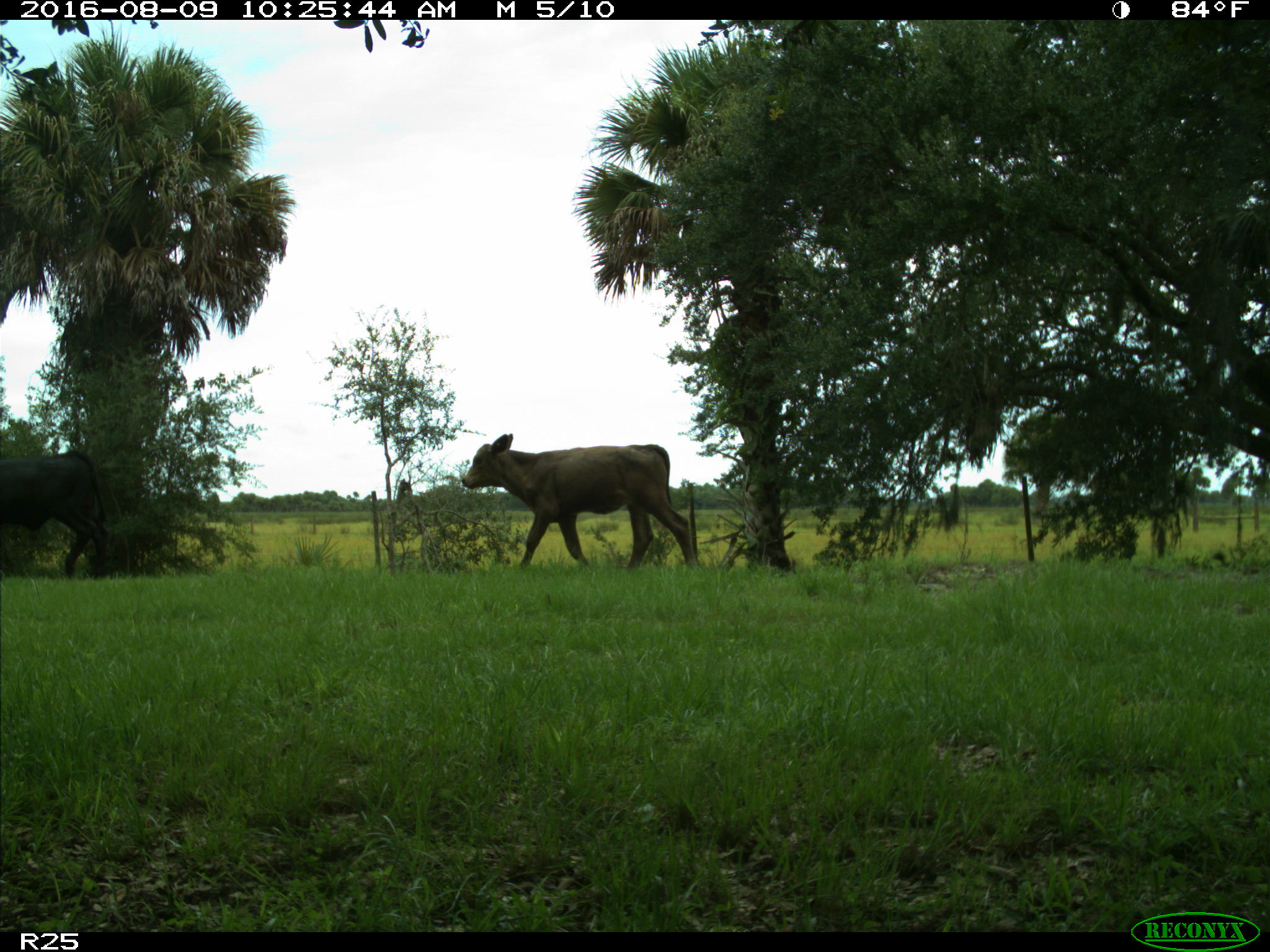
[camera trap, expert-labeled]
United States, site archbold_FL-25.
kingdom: Animalia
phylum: Chordata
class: Mammalia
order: Artiodactyla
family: Bovidae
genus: Bos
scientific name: Bos taurus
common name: domestic cow